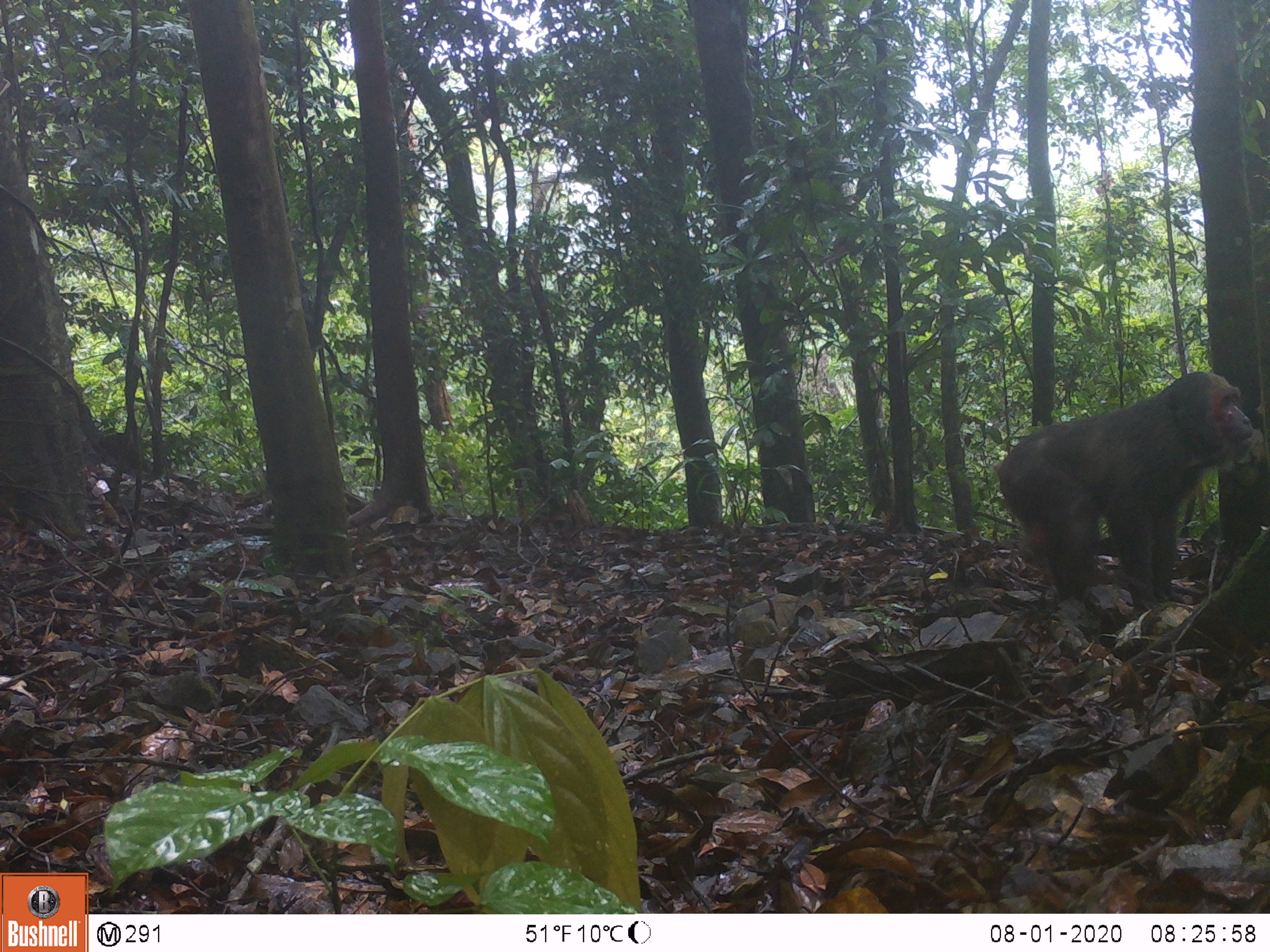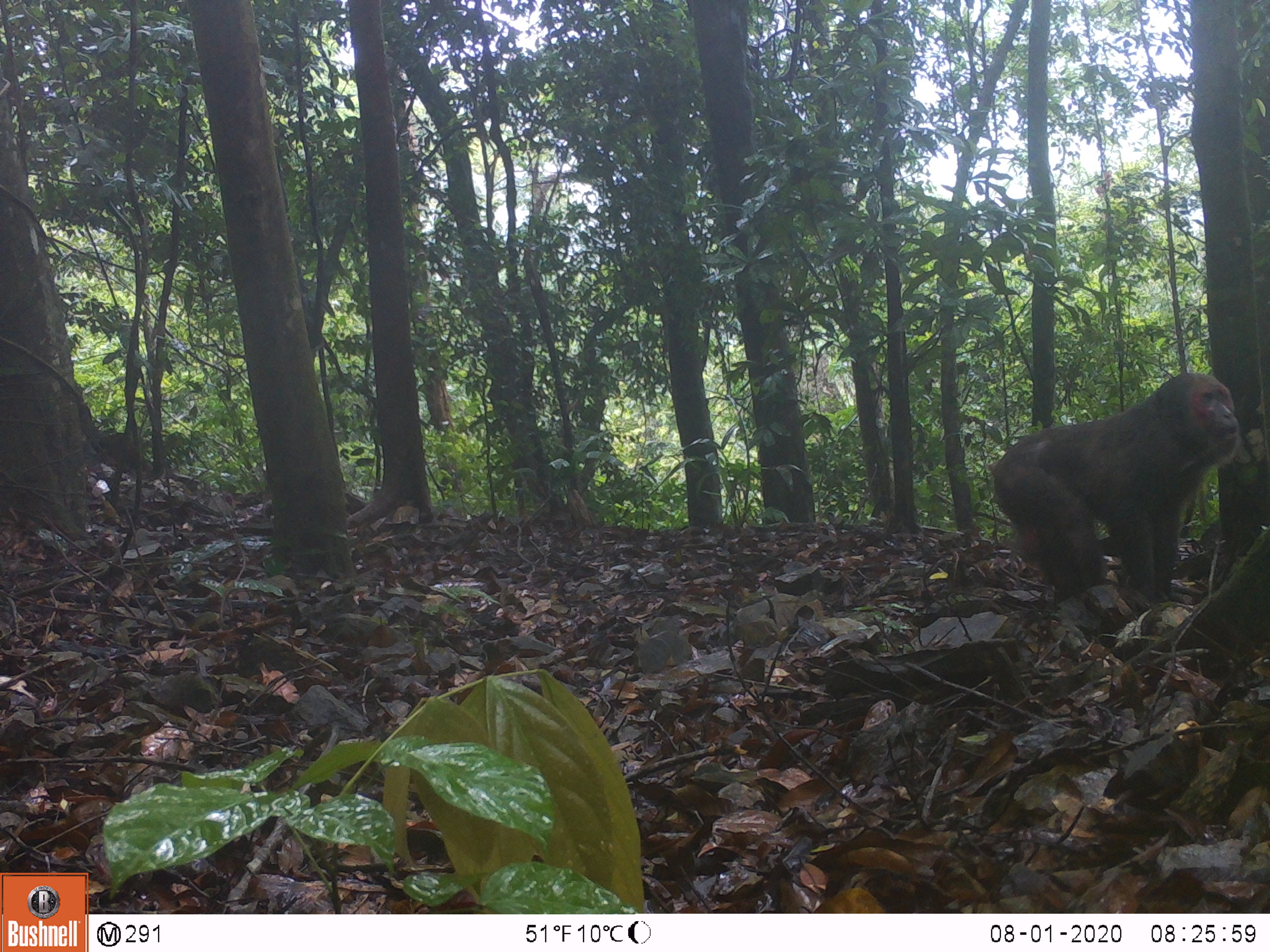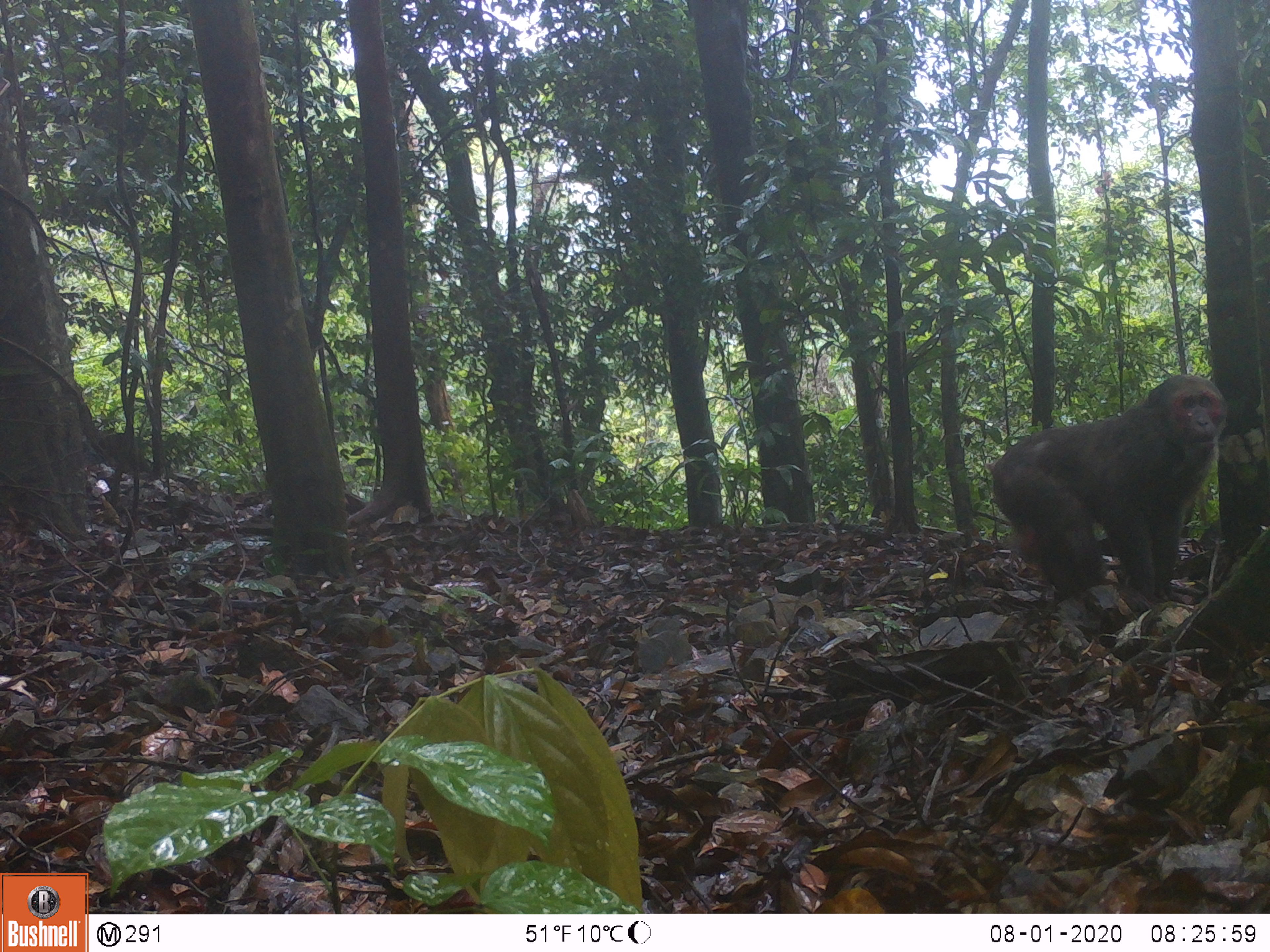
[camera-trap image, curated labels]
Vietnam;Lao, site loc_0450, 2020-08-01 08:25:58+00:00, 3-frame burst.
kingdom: Animalia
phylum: Chordata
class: Mammalia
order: Primates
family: Cercopithecidae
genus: Macaca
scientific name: Macaca arctoides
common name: stump-tailed macaque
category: stump tailed macaque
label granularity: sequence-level